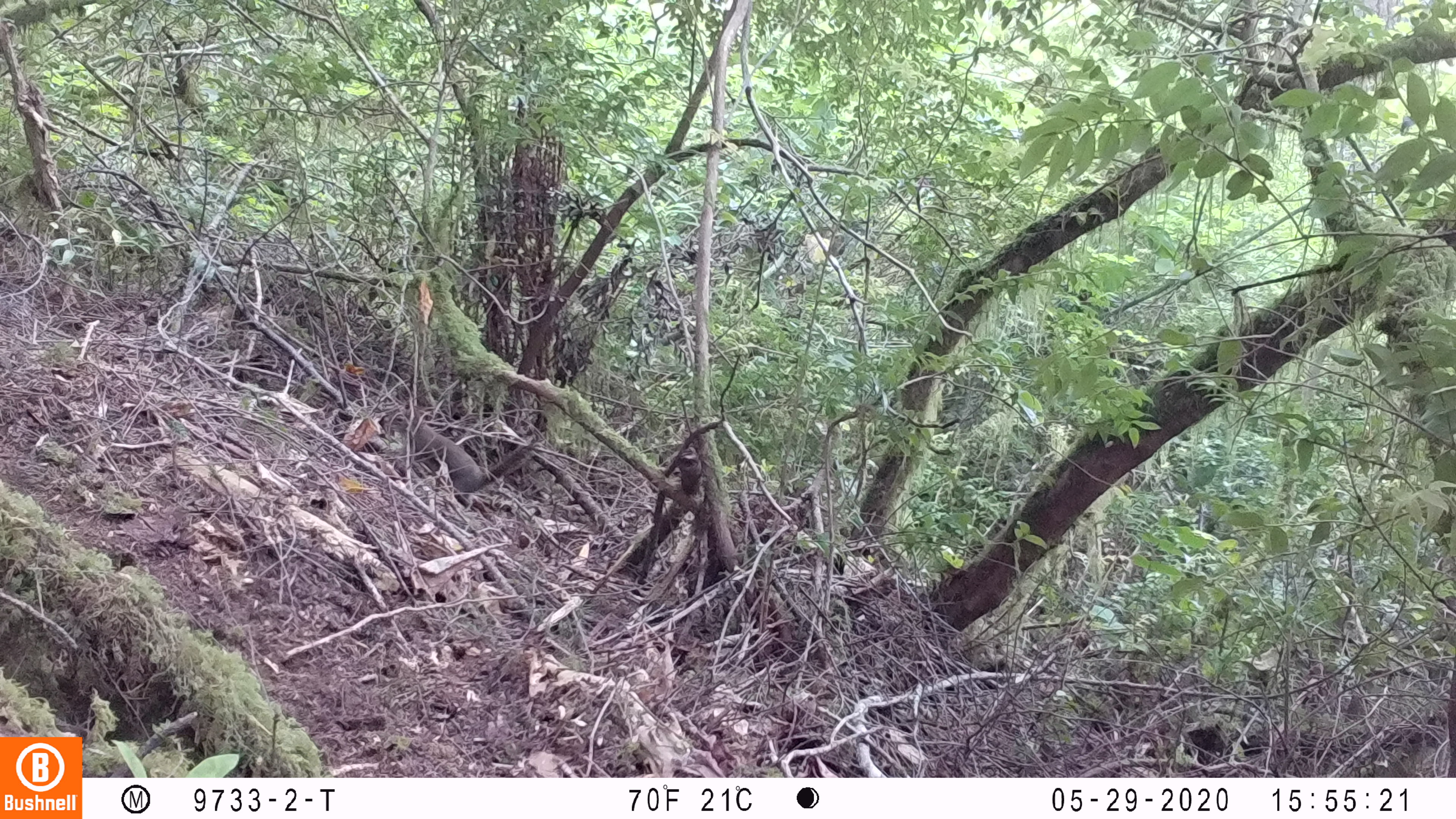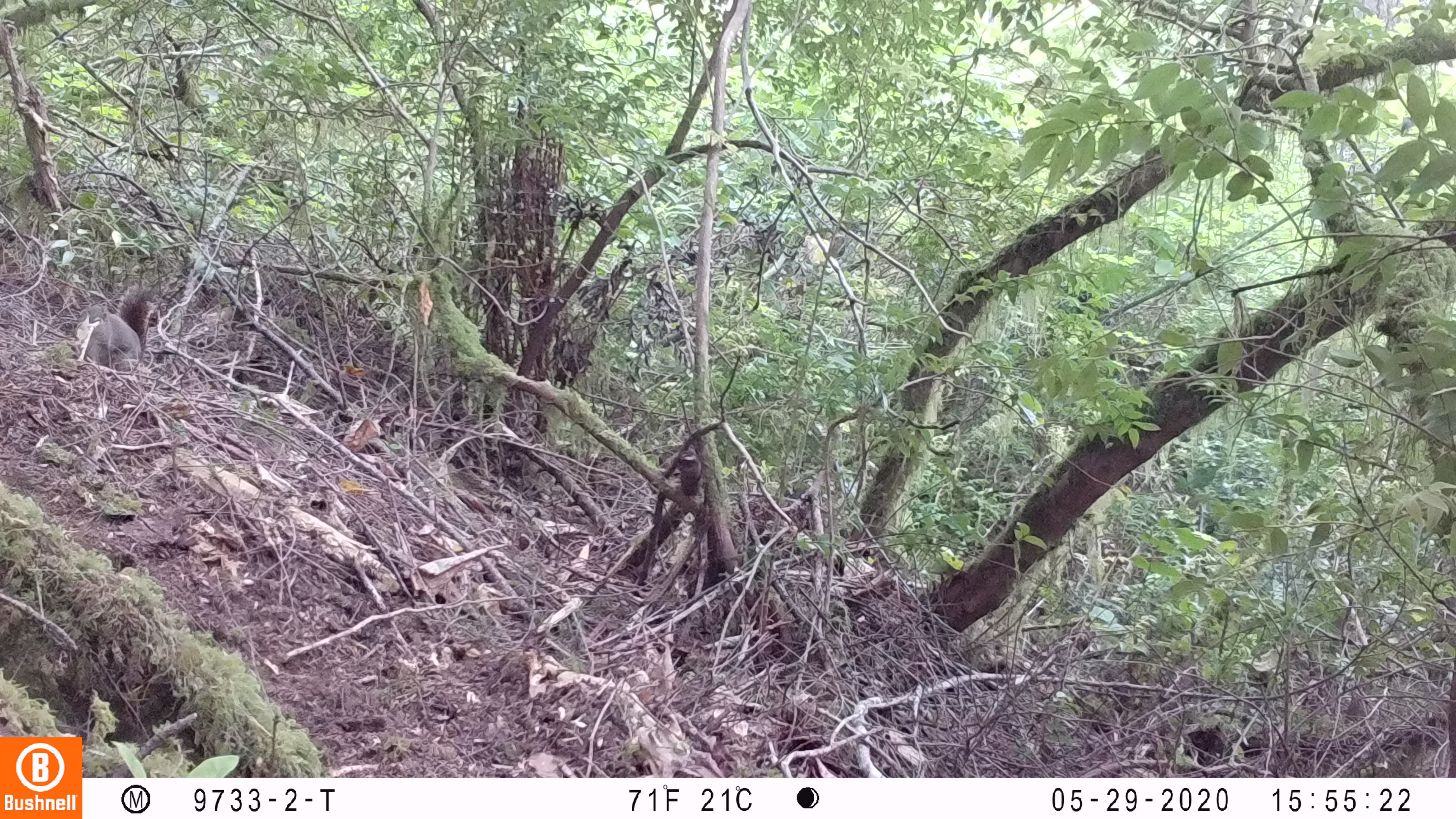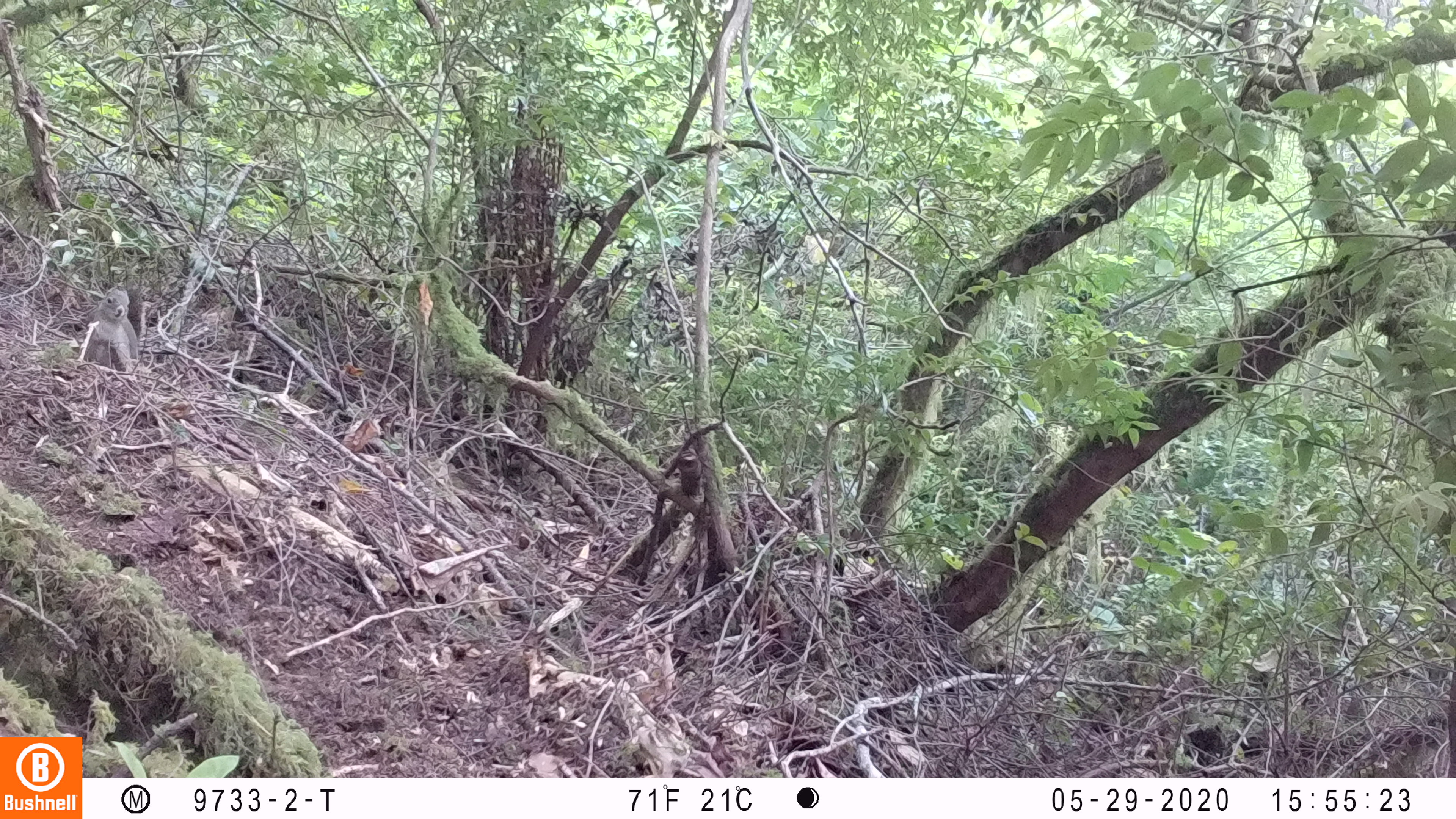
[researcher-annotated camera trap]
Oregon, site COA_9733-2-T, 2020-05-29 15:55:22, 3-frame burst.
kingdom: Animalia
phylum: Chordata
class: Mammalia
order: Rodentia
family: Sciuridae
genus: Sciurus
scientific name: Sciurus griseus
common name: western gray squirrel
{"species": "western gray squirrel (Sciurus griseus)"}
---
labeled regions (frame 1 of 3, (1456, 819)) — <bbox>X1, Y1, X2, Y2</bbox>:
western gray squirrel: <bbox>385, 405, 538, 493</bbox>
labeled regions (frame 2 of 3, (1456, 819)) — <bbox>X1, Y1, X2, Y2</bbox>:
western gray squirrel: <bbox>71, 282, 164, 366</bbox>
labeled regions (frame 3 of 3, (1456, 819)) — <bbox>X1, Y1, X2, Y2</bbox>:
western gray squirrel: <bbox>79, 285, 146, 367</bbox>